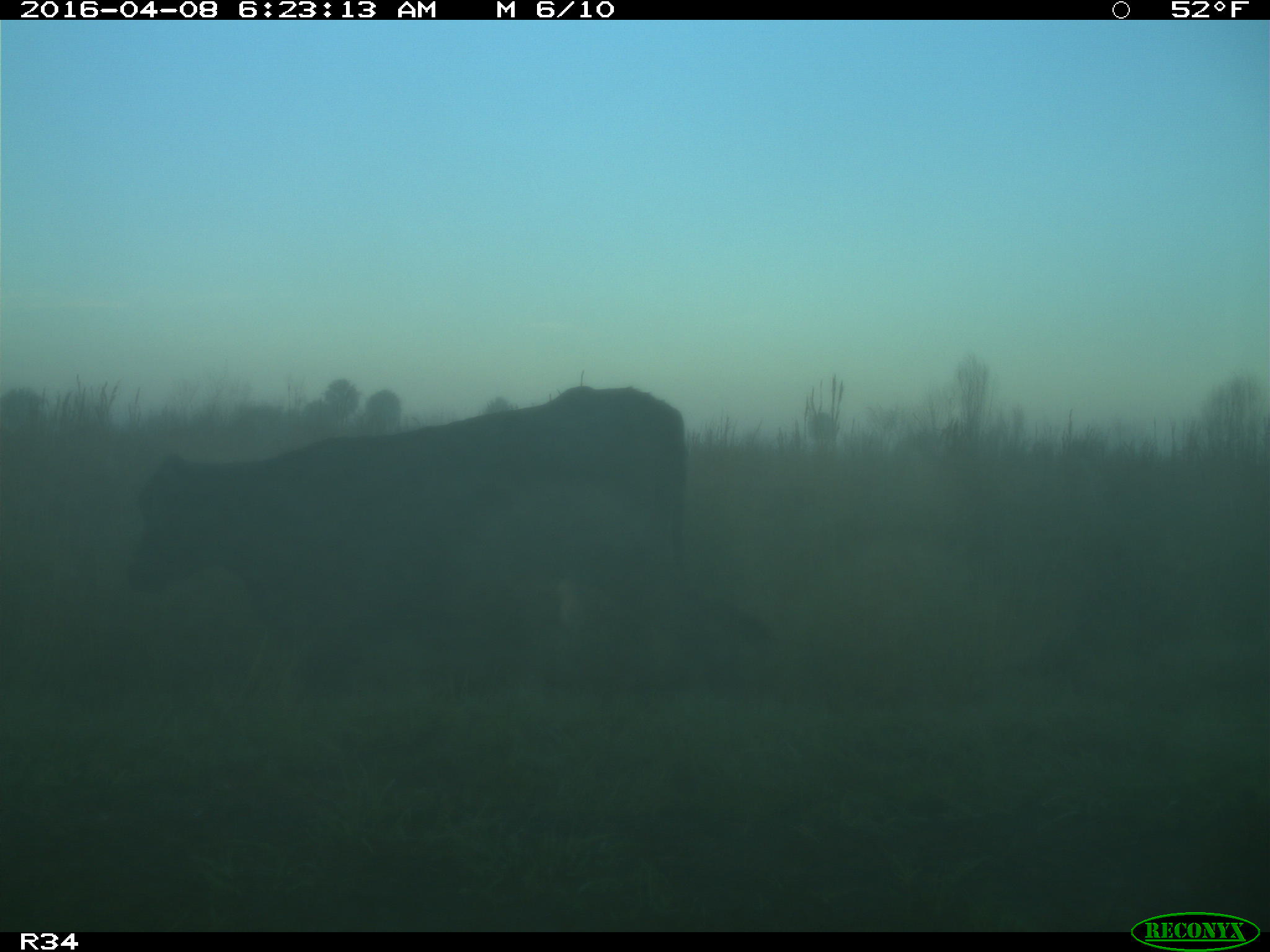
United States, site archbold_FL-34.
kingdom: Animalia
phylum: Chordata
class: Mammalia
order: Artiodactyla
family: Bovidae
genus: Bos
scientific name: Bos taurus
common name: domestic cow